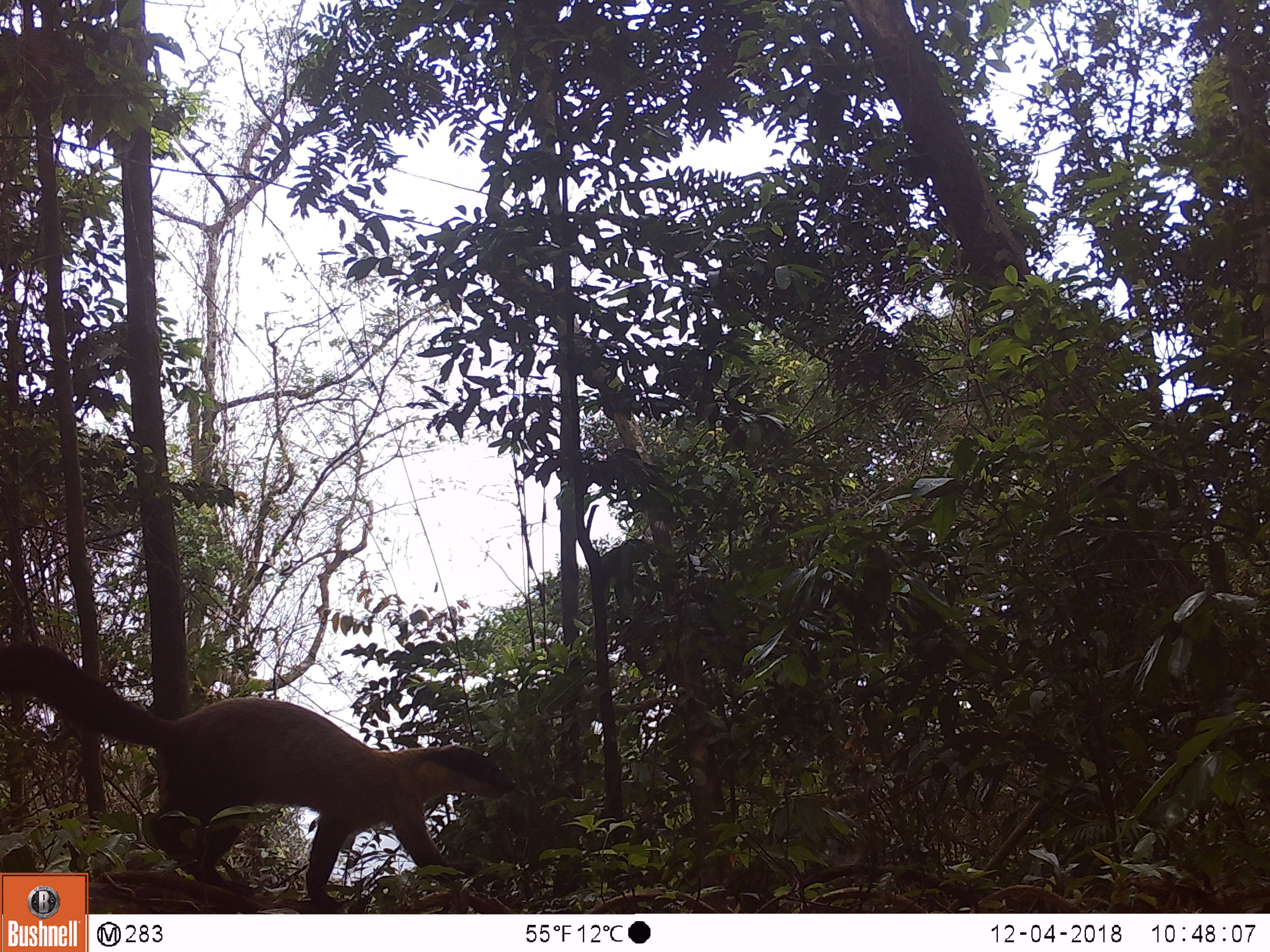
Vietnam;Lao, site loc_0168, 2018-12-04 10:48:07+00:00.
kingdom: Animalia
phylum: Chordata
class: Mammalia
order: Carnivora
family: Mustelidae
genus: Martes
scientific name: Martes flavigula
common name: yellow-throated marten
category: yellow throated marten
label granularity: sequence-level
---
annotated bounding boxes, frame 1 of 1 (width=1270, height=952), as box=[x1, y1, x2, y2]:
yellow throated marten: box=[0, 641, 517, 909]